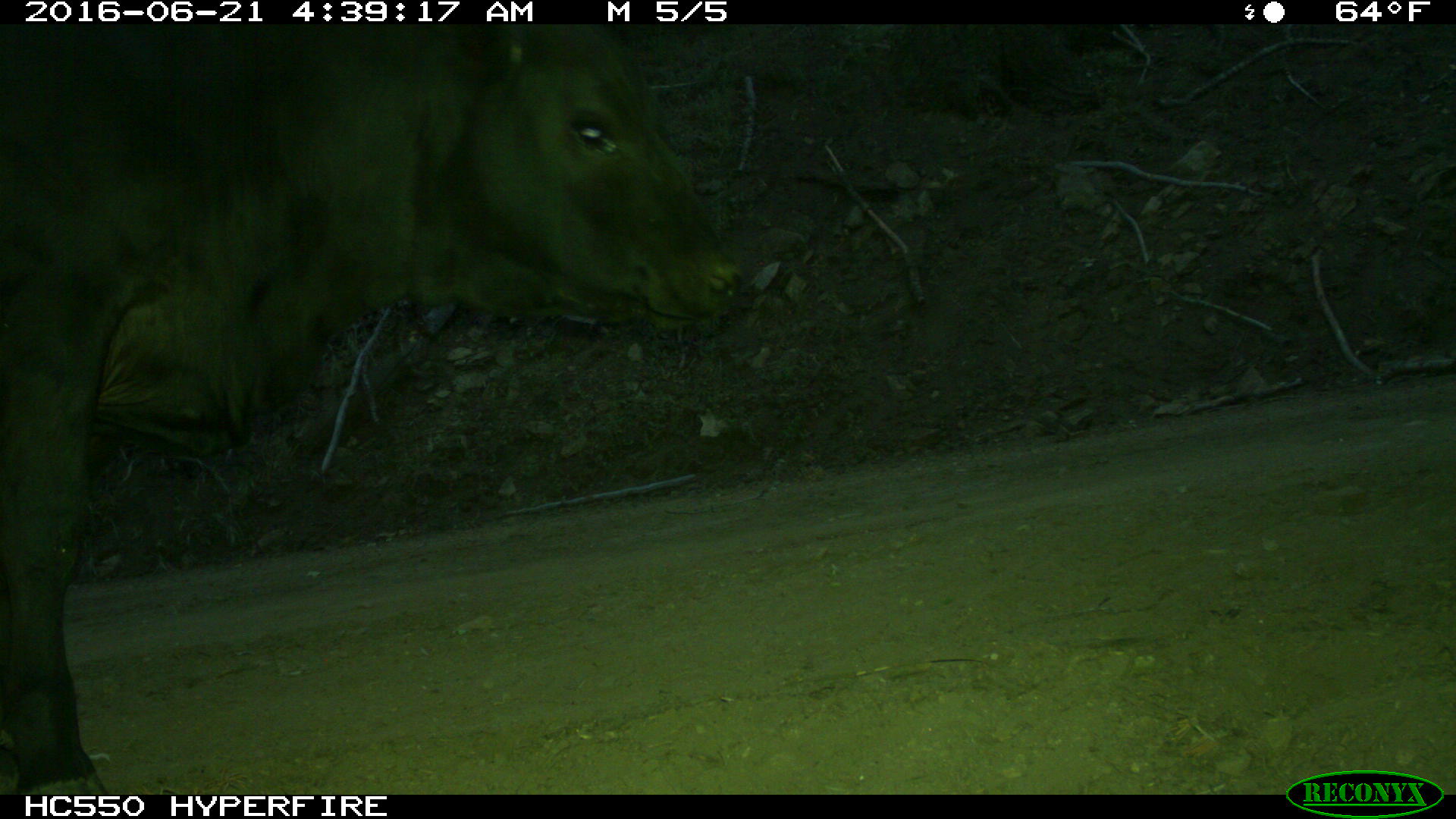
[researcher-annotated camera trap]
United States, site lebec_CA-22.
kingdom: Animalia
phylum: Chordata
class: Mammalia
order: Artiodactyla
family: Bovidae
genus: Bos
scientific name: Bos taurus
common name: domestic cow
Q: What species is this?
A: Bos taurus (domestic cow).